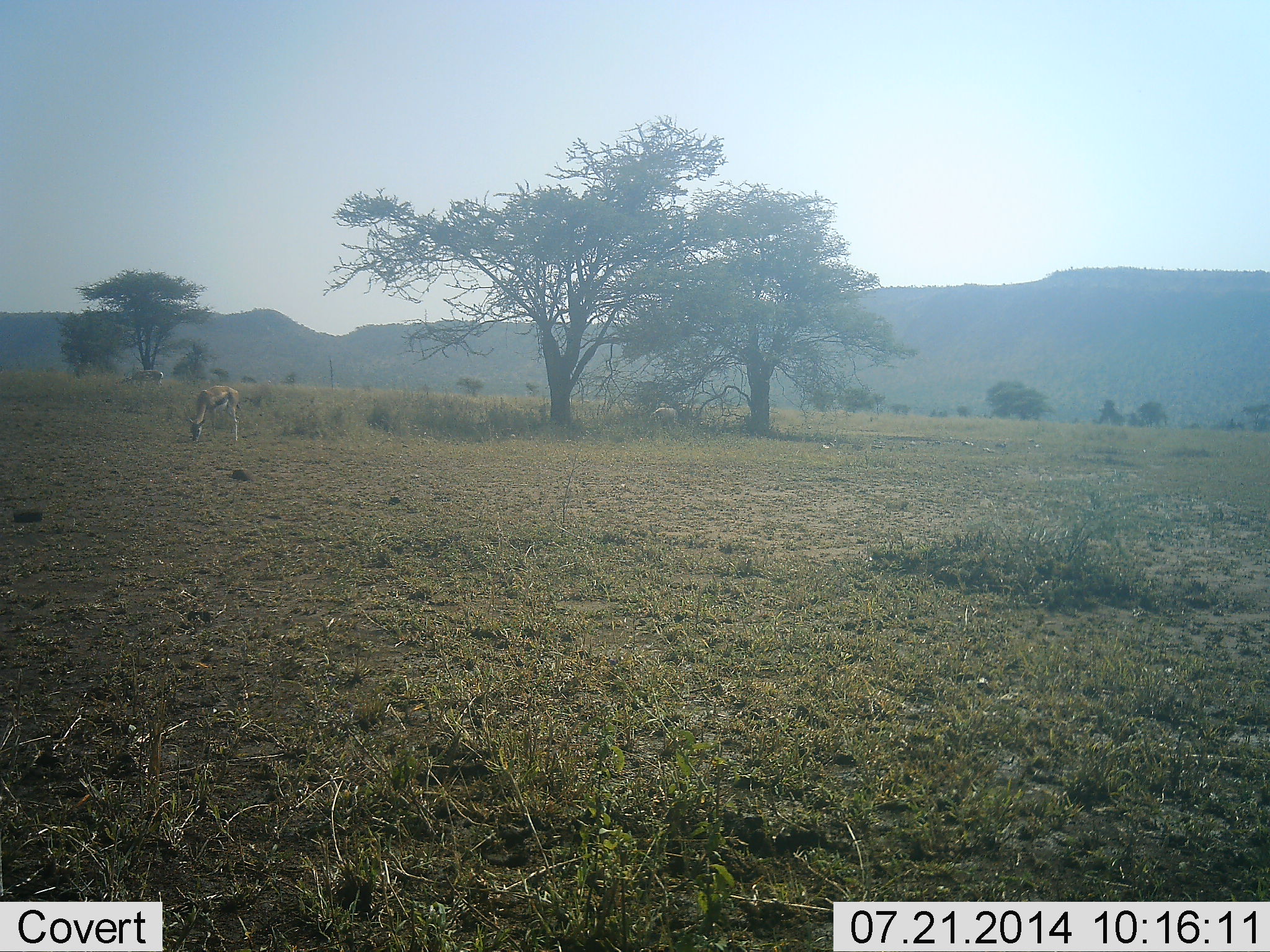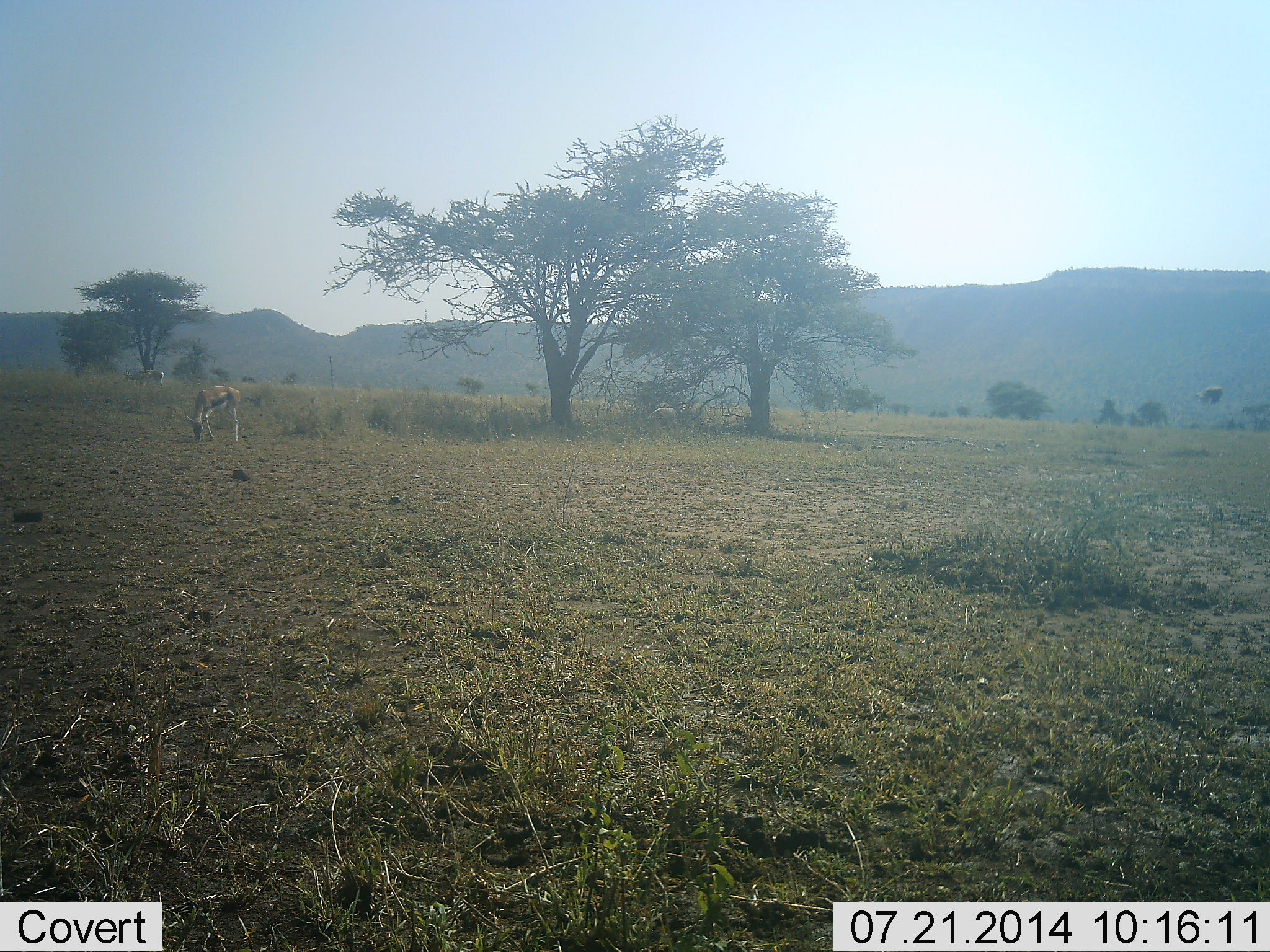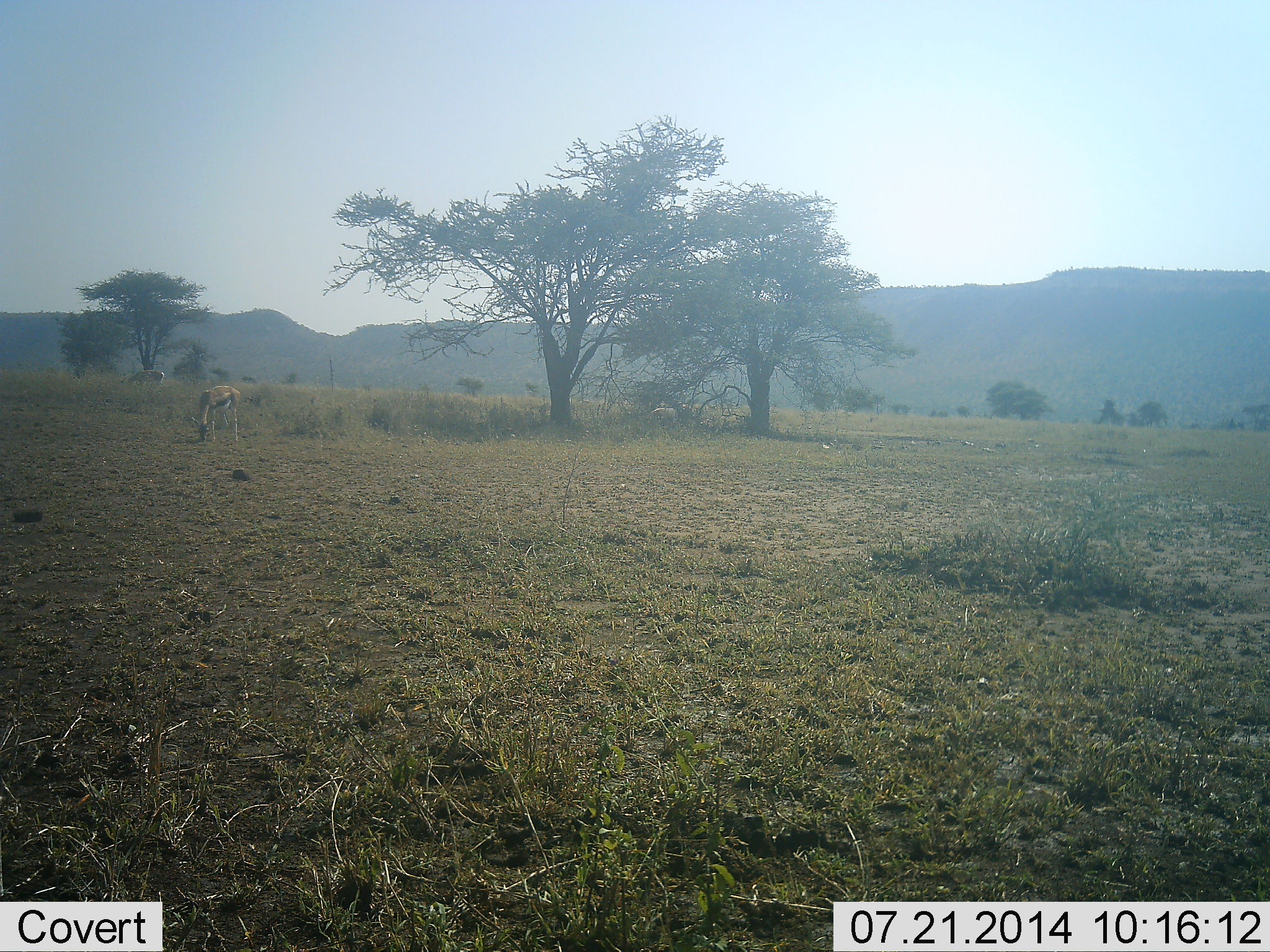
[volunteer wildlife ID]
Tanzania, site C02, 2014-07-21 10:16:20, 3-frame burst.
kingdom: Animalia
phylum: Chordata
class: Mammalia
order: Artiodactyla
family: Bovidae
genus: Eudorcas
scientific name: Eudorcas thomsonii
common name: thomson's gazelle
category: gazellethomsons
Gazellethomsons (thomson's gazelle) (Eudorcas thomsonii), count 2. Behavior (volunteer vote fractions): standing 20%, resting 0%, moving 0%, interacting 0%. Young present (vote fraction): 0%. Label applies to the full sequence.